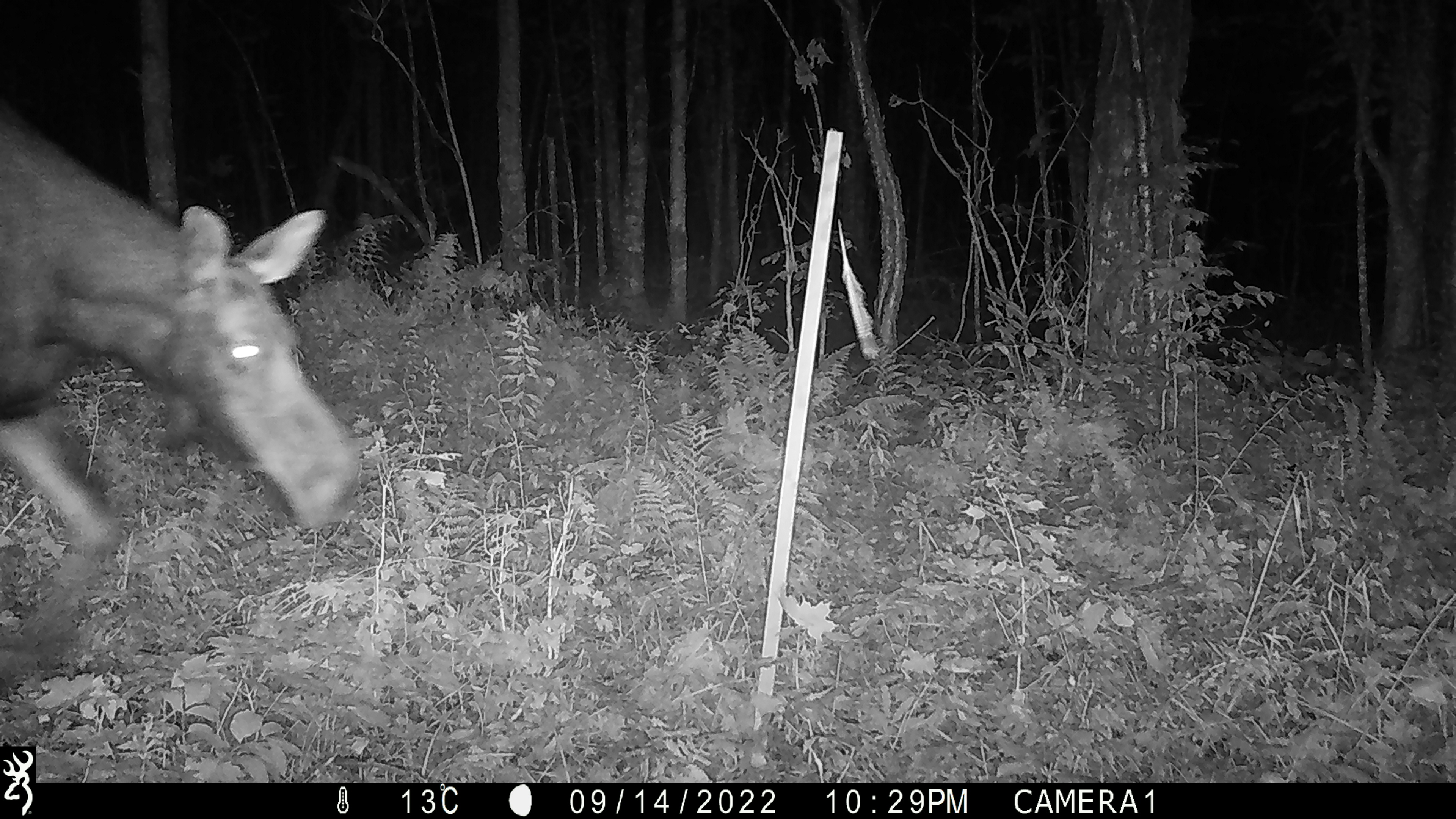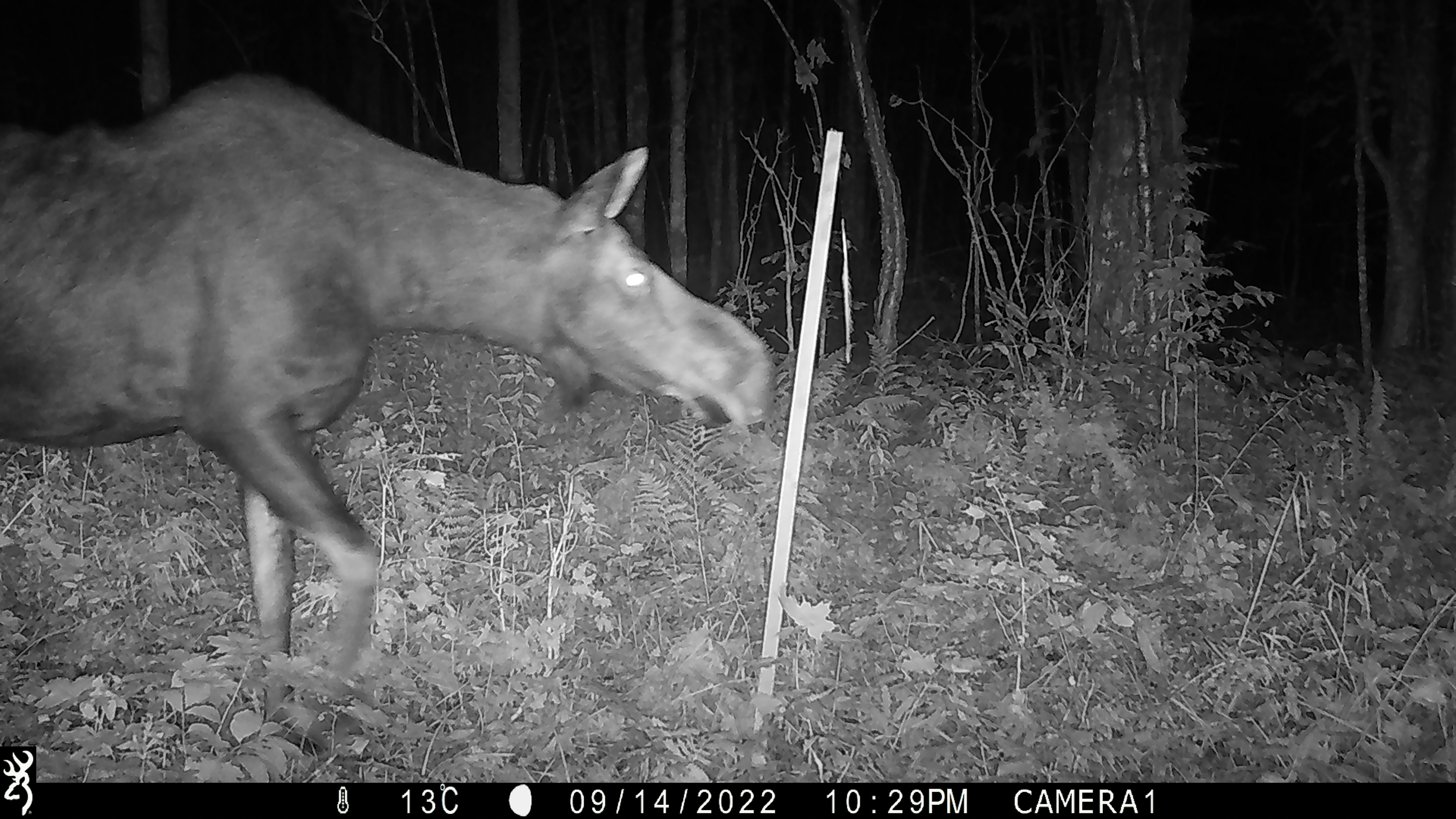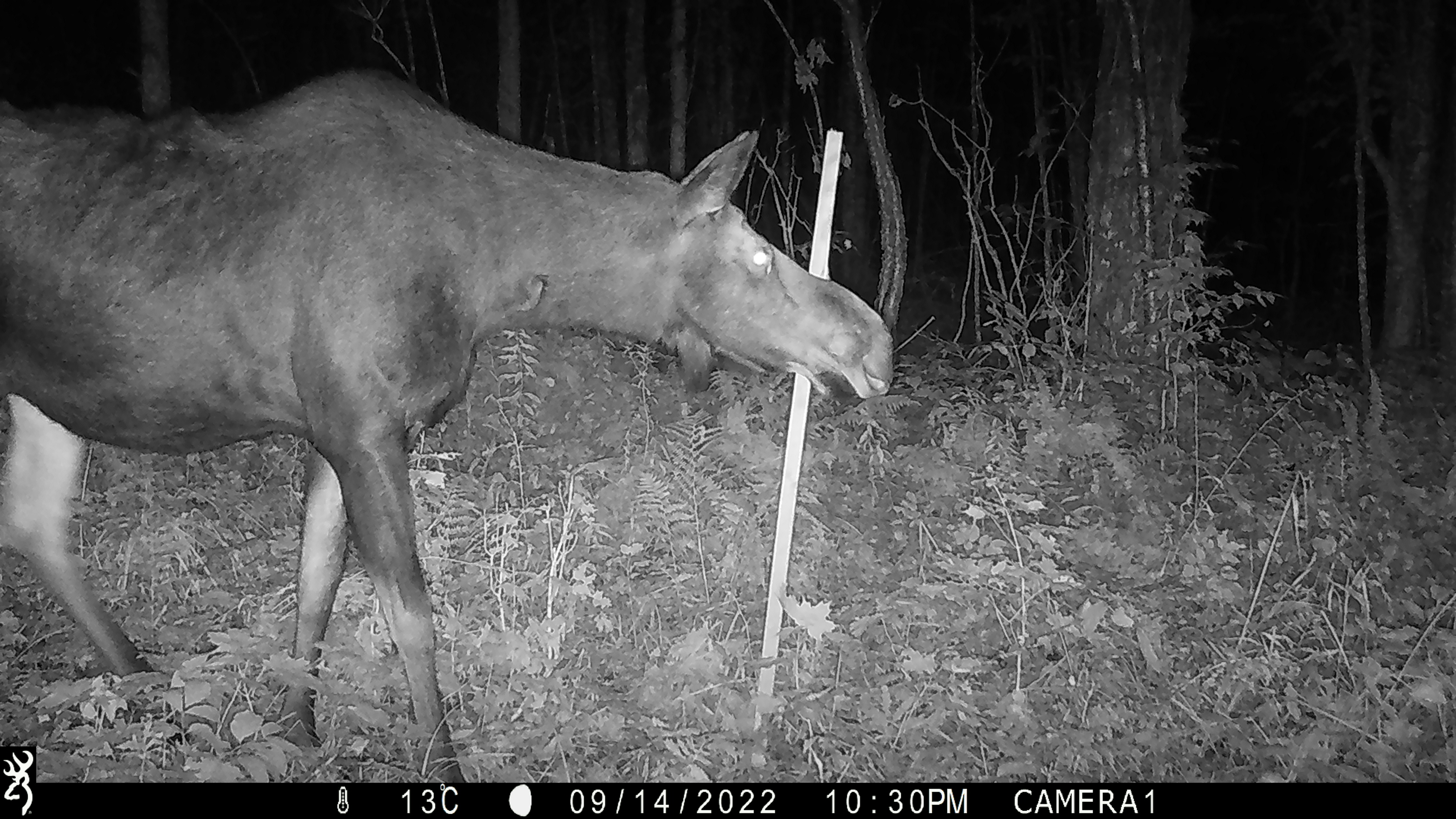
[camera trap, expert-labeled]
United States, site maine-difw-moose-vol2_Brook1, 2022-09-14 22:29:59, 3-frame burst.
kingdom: Animalia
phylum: Chordata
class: Mammalia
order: Artiodactyla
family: Cervidae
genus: Alces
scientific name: Alces alces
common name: moose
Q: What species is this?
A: Moose (Alces alces).